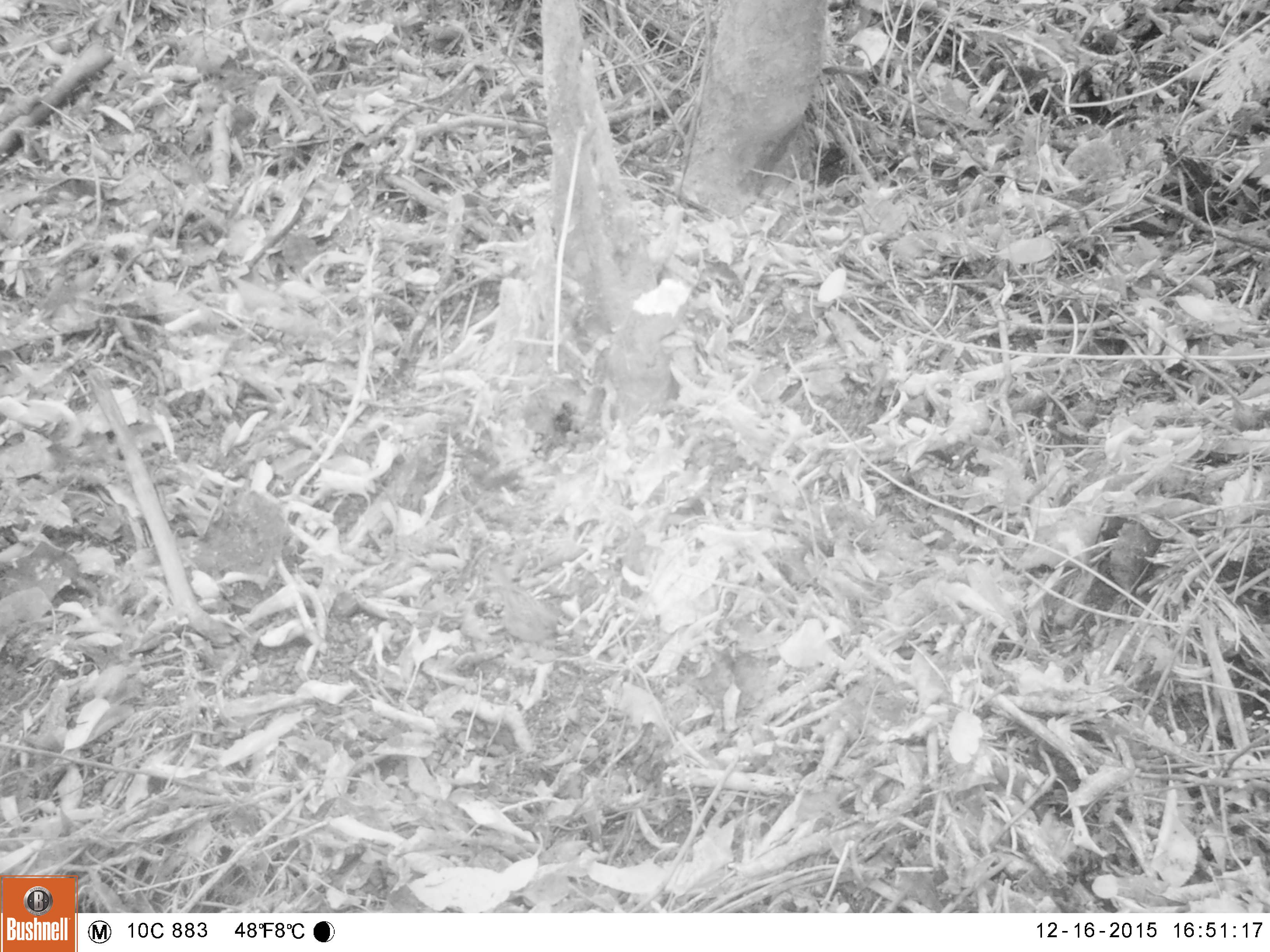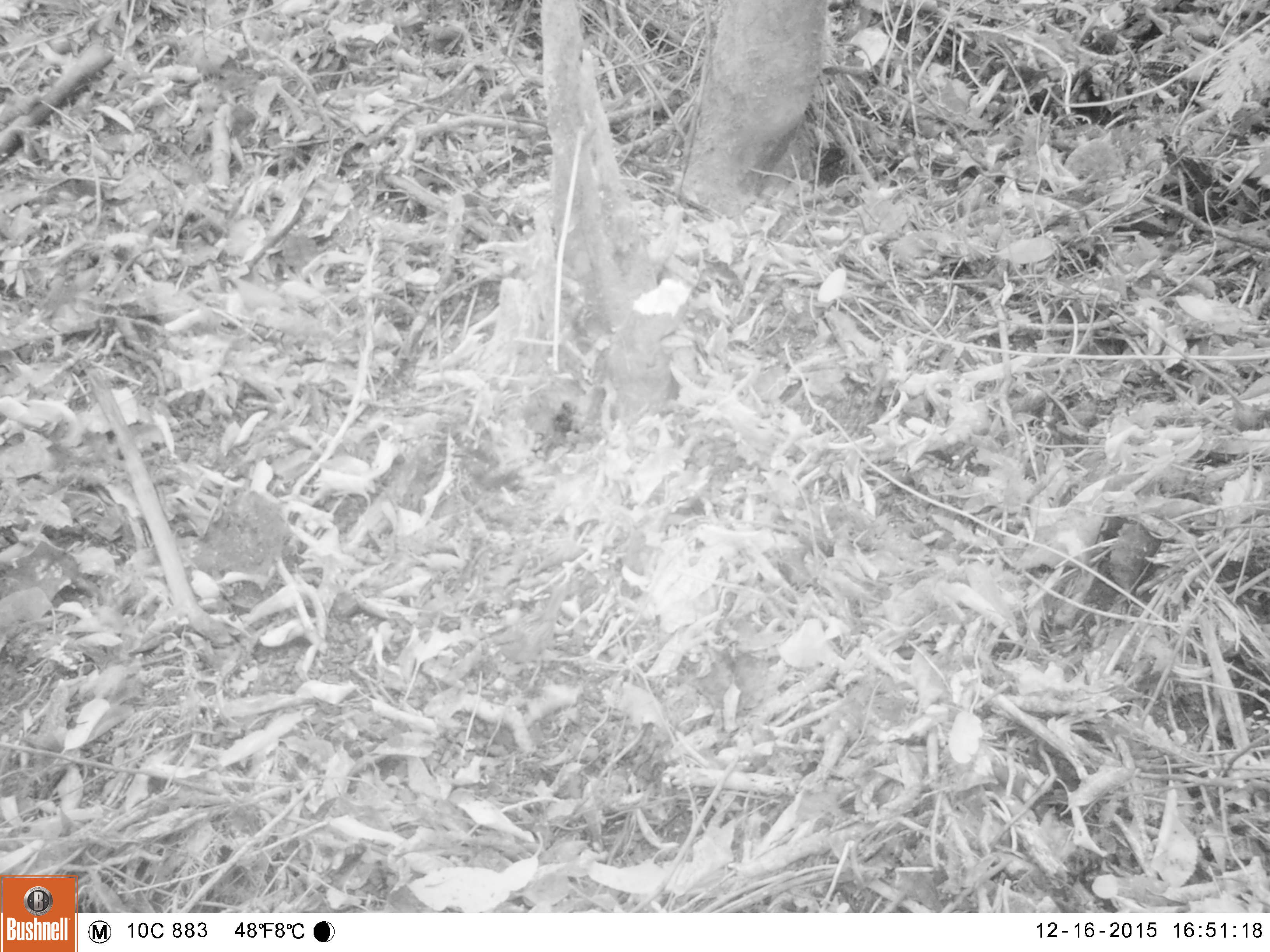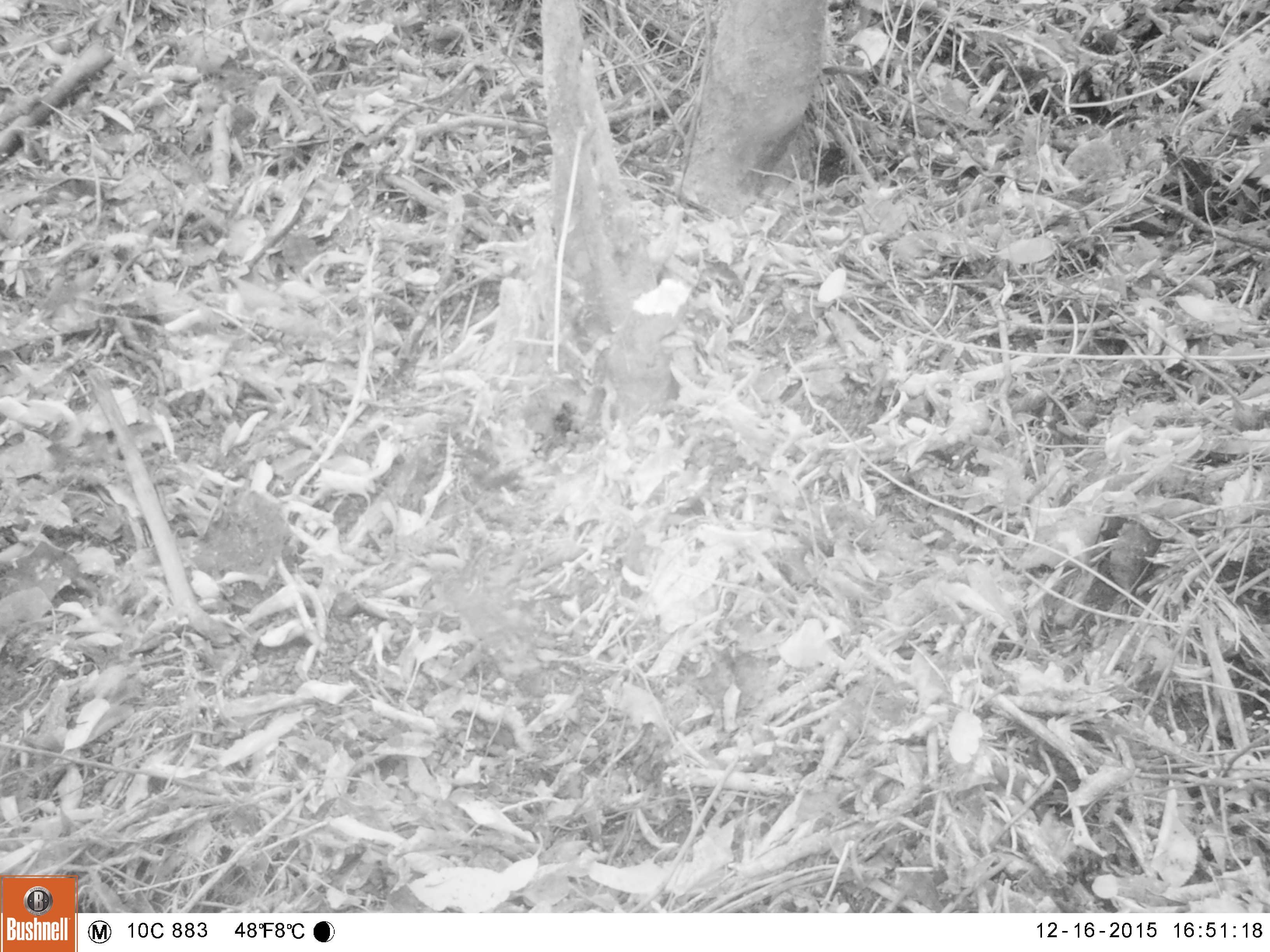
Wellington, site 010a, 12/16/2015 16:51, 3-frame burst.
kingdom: Animalia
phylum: Chordata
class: Aves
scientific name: Aves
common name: bird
Bird (Aves).